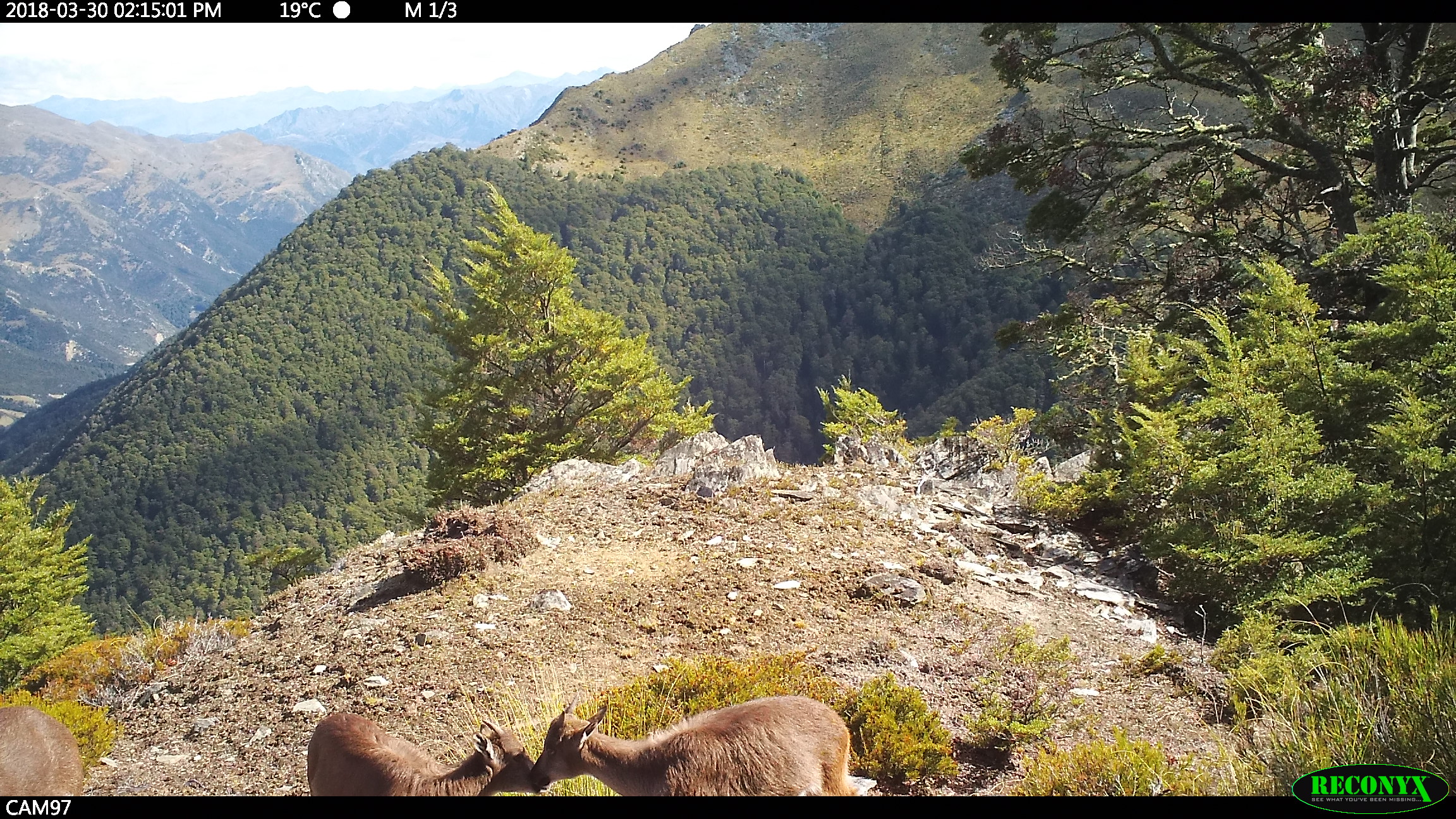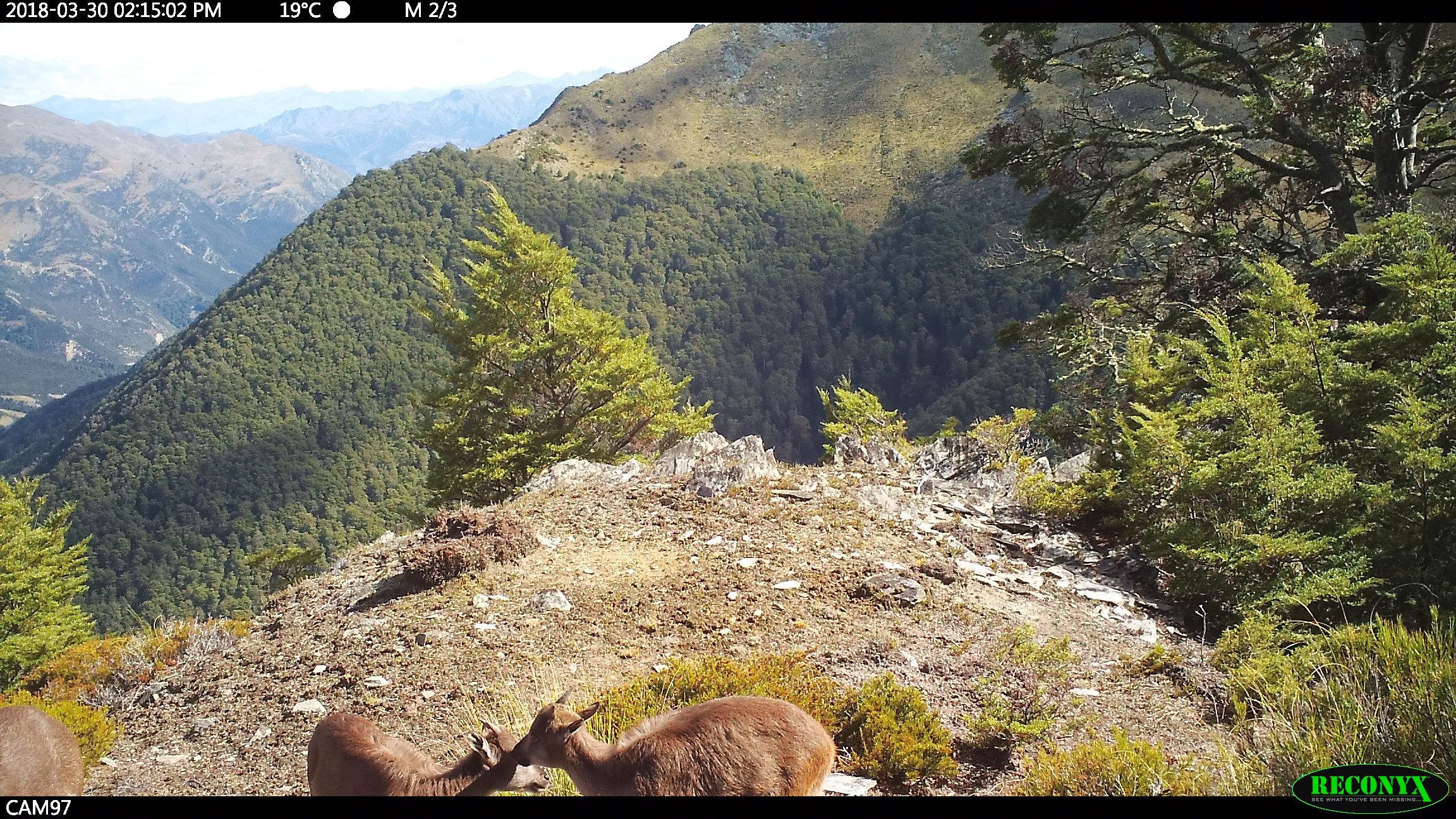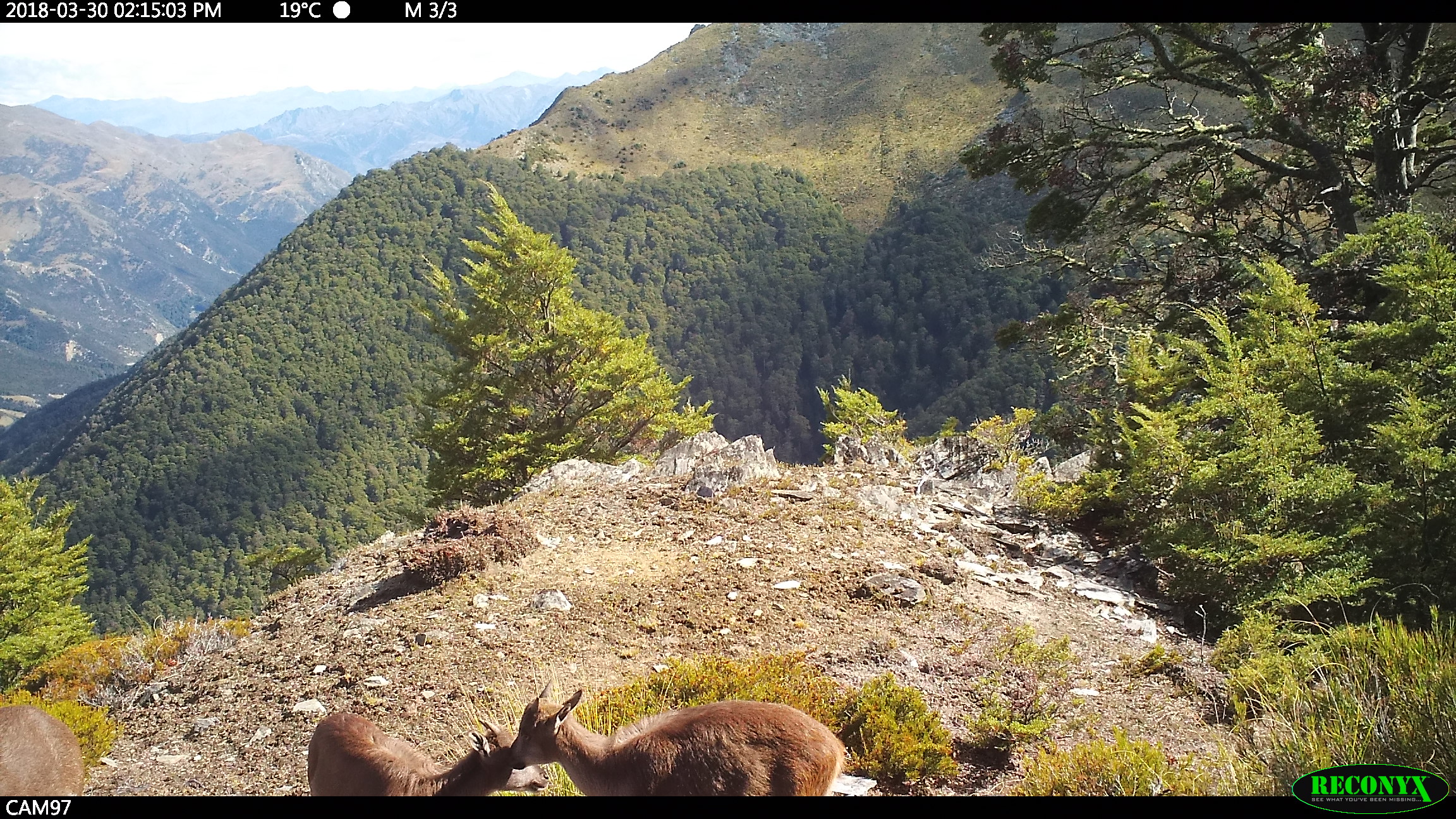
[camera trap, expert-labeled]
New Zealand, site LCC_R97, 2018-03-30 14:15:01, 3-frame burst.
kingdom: Animalia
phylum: Chordata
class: Mammalia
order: Artiodactyla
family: Bovidae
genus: Nilgiritragus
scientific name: Nilgiritragus hylocrius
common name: tahr